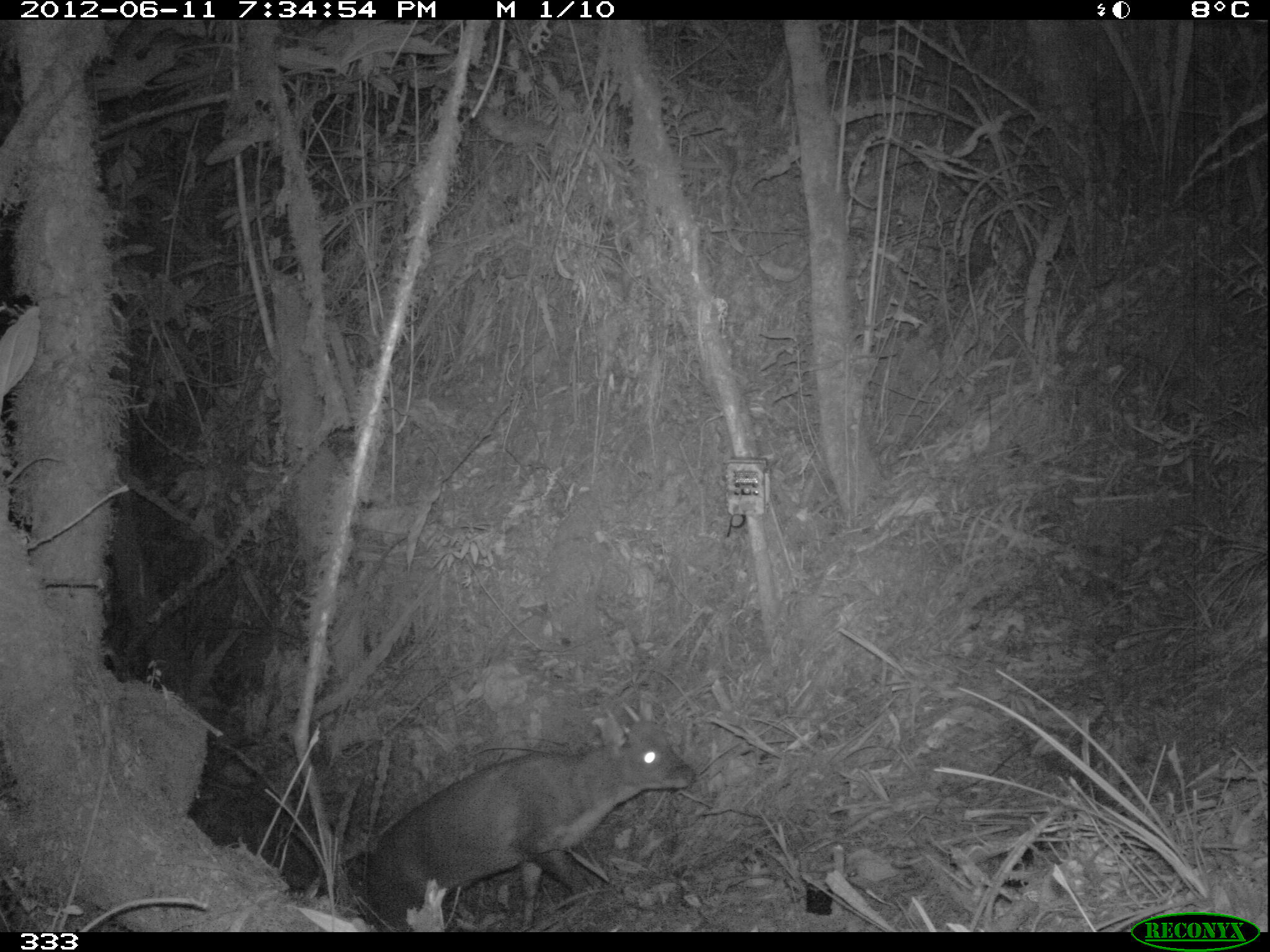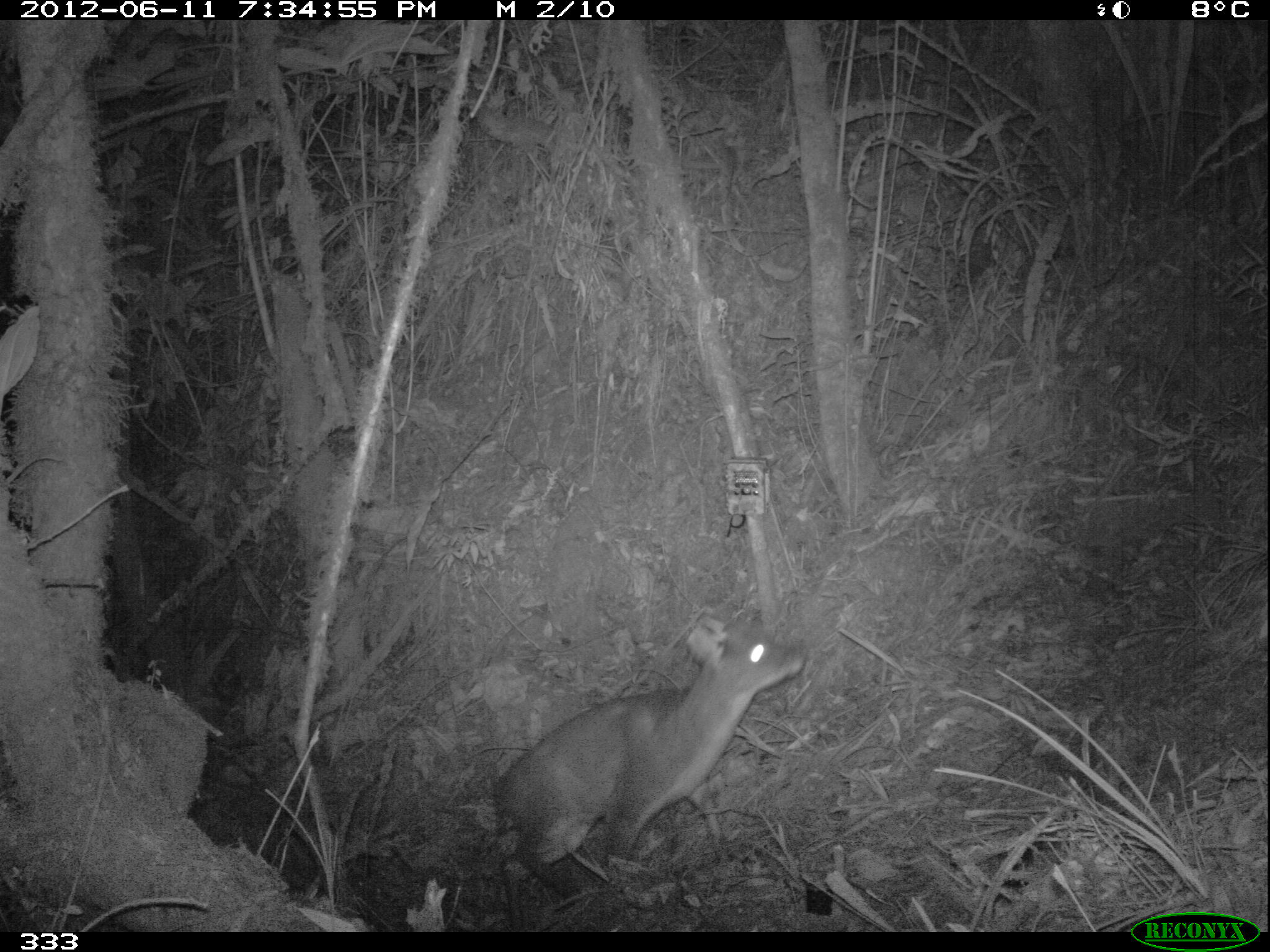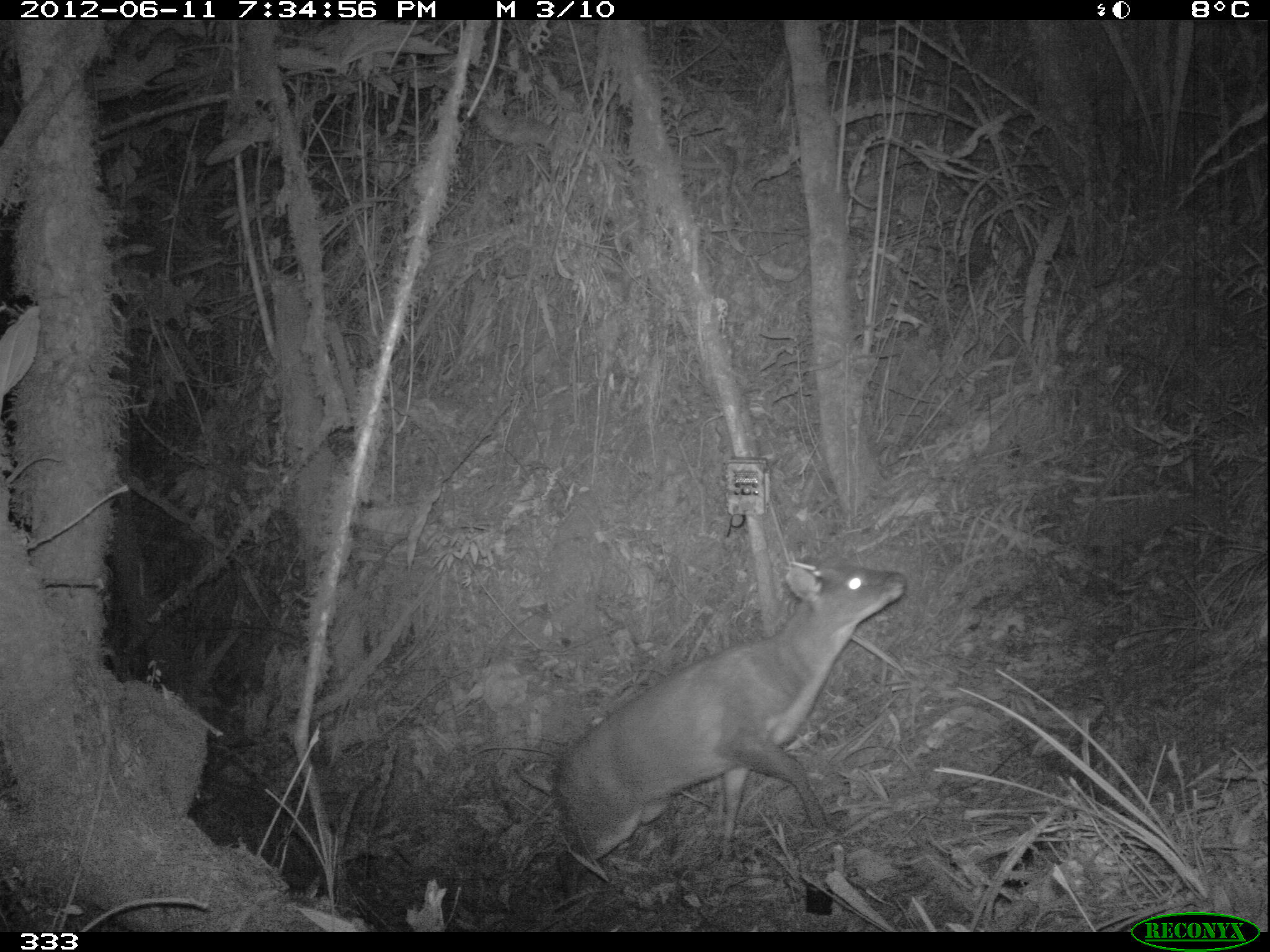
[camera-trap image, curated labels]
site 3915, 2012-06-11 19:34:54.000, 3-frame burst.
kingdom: Animalia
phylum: Chordata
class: Mammalia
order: Artiodactyla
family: Cervidae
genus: Mazama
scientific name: Mazama chunyi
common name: dwarf brocket